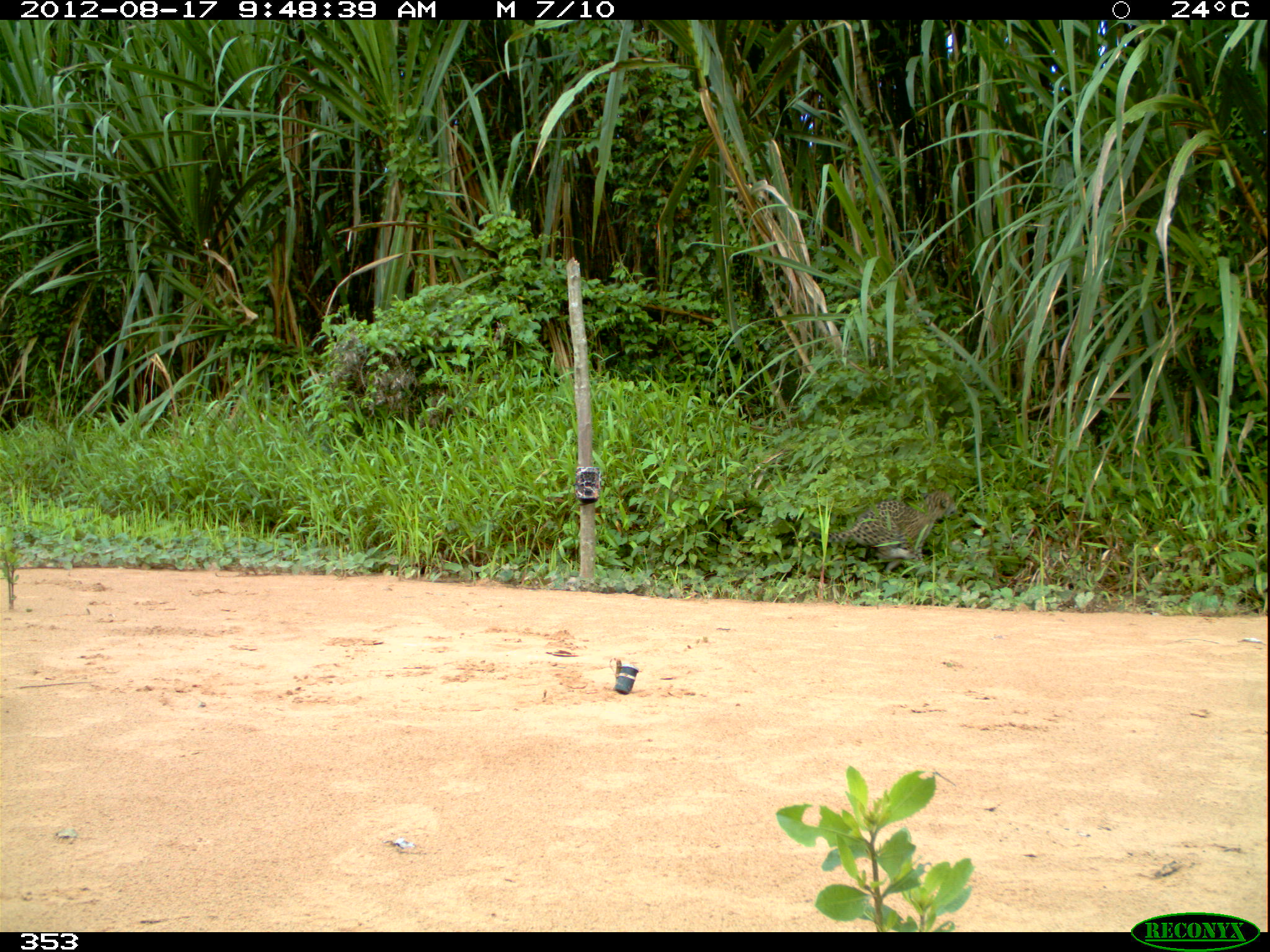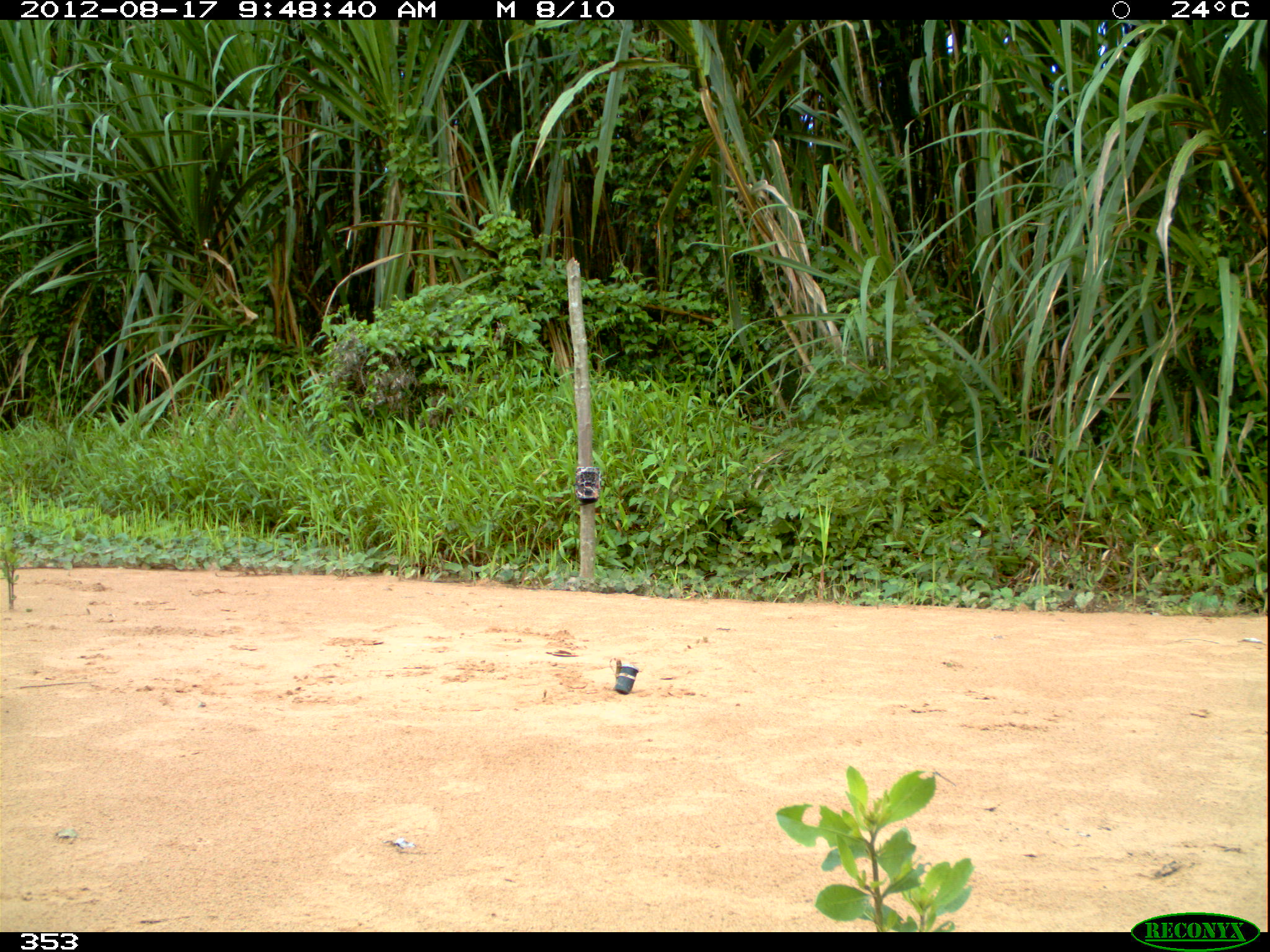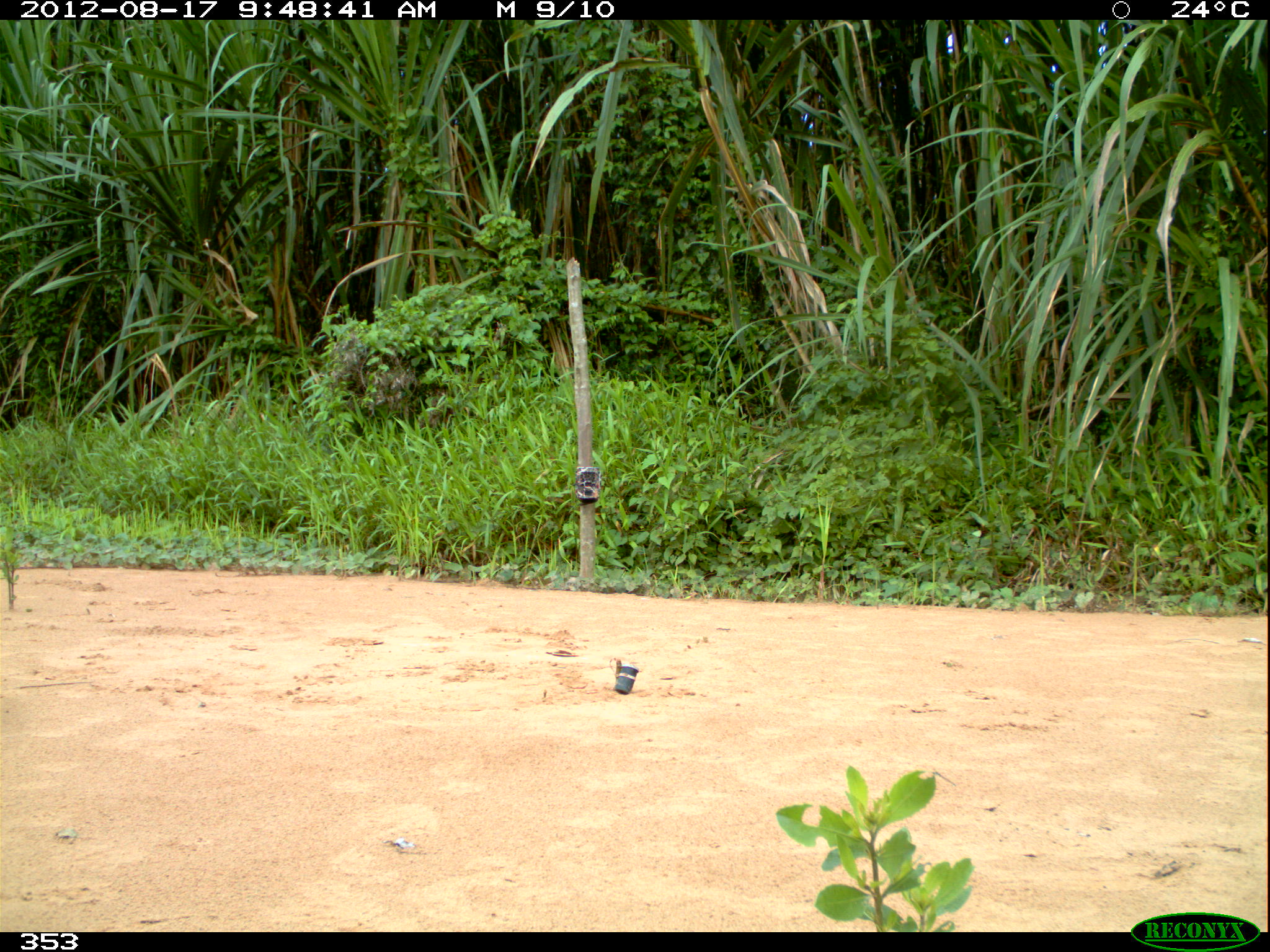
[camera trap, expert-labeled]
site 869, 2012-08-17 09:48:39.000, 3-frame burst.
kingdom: Animalia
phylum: Chordata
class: Mammalia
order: Carnivora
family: Felidae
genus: Panthera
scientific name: Panthera onca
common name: jaguar